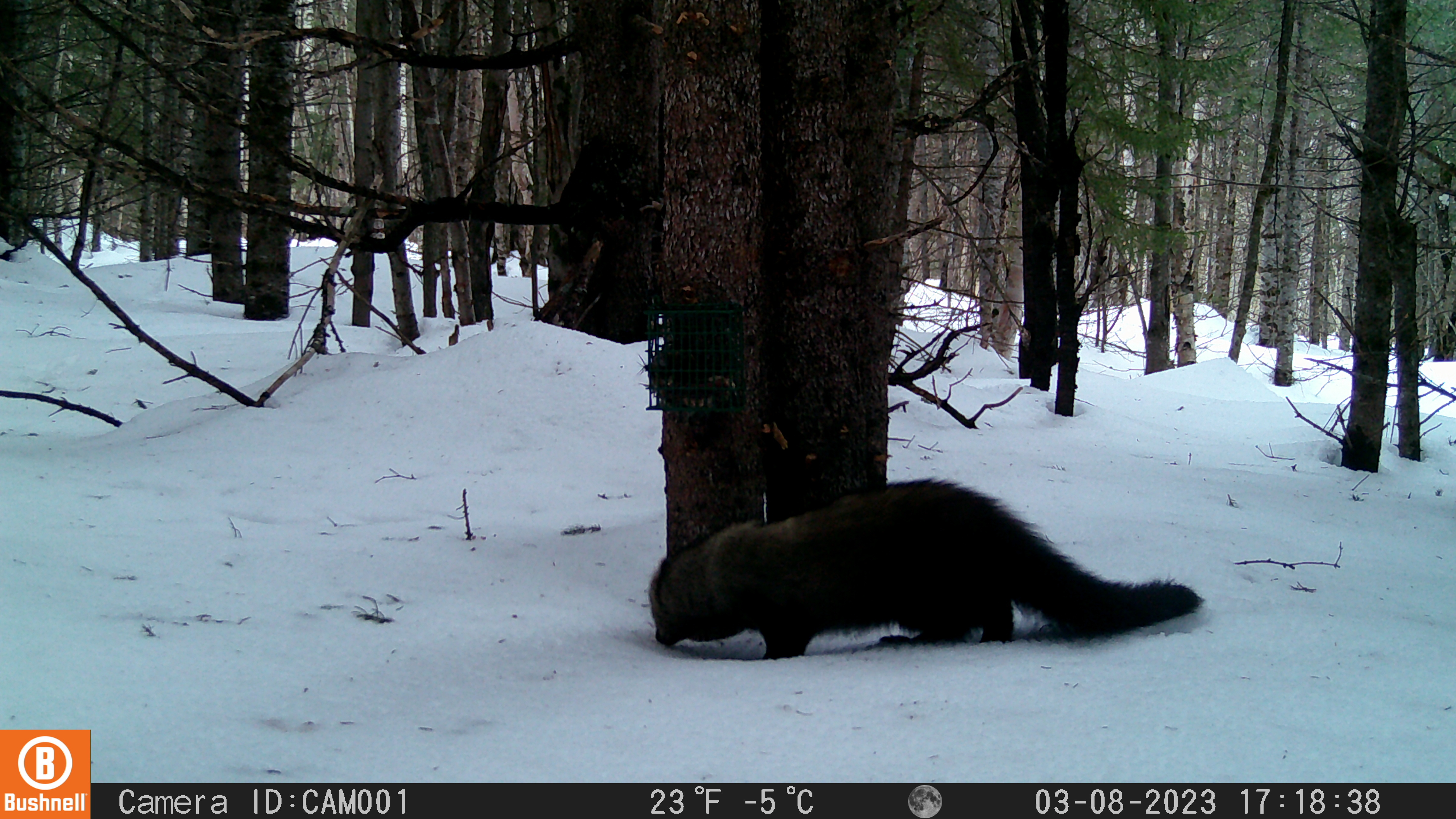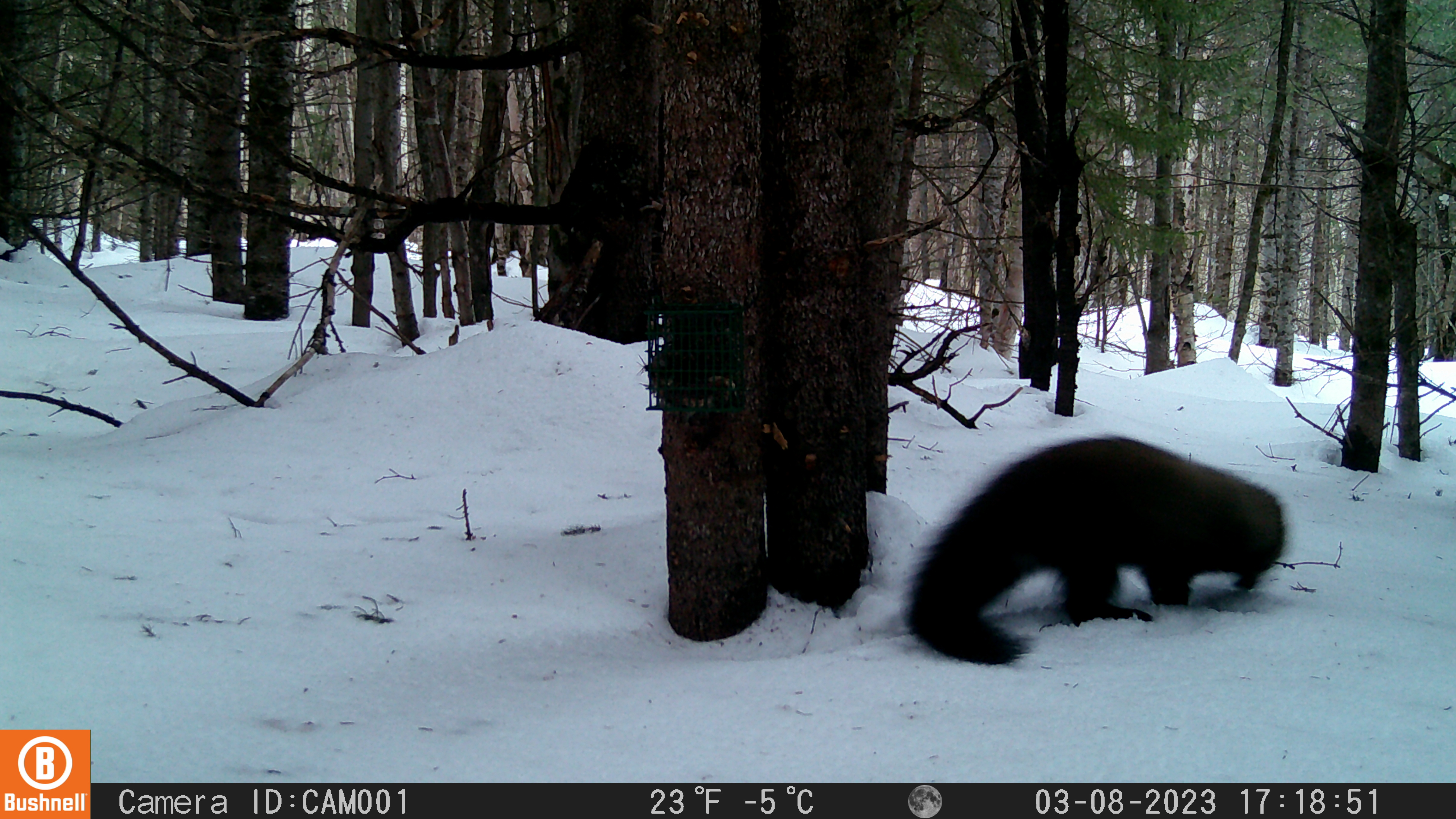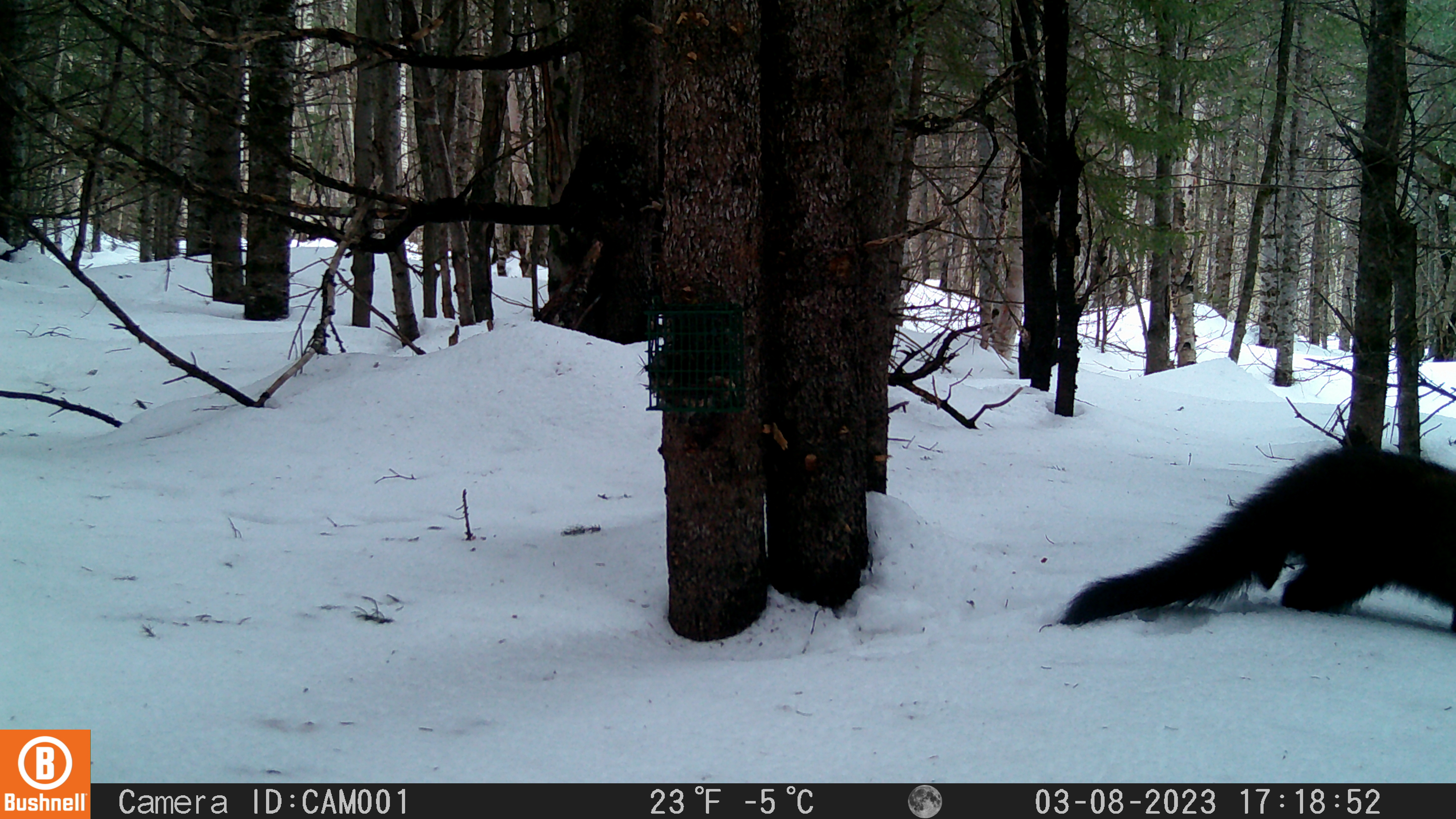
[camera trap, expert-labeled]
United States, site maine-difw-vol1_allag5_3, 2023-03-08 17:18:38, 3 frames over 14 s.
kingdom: Animalia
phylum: Chordata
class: Mammalia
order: Carnivora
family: Mustelidae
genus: Pekania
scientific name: Pekania pennanti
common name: fisher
Fisher (Pekania pennanti).